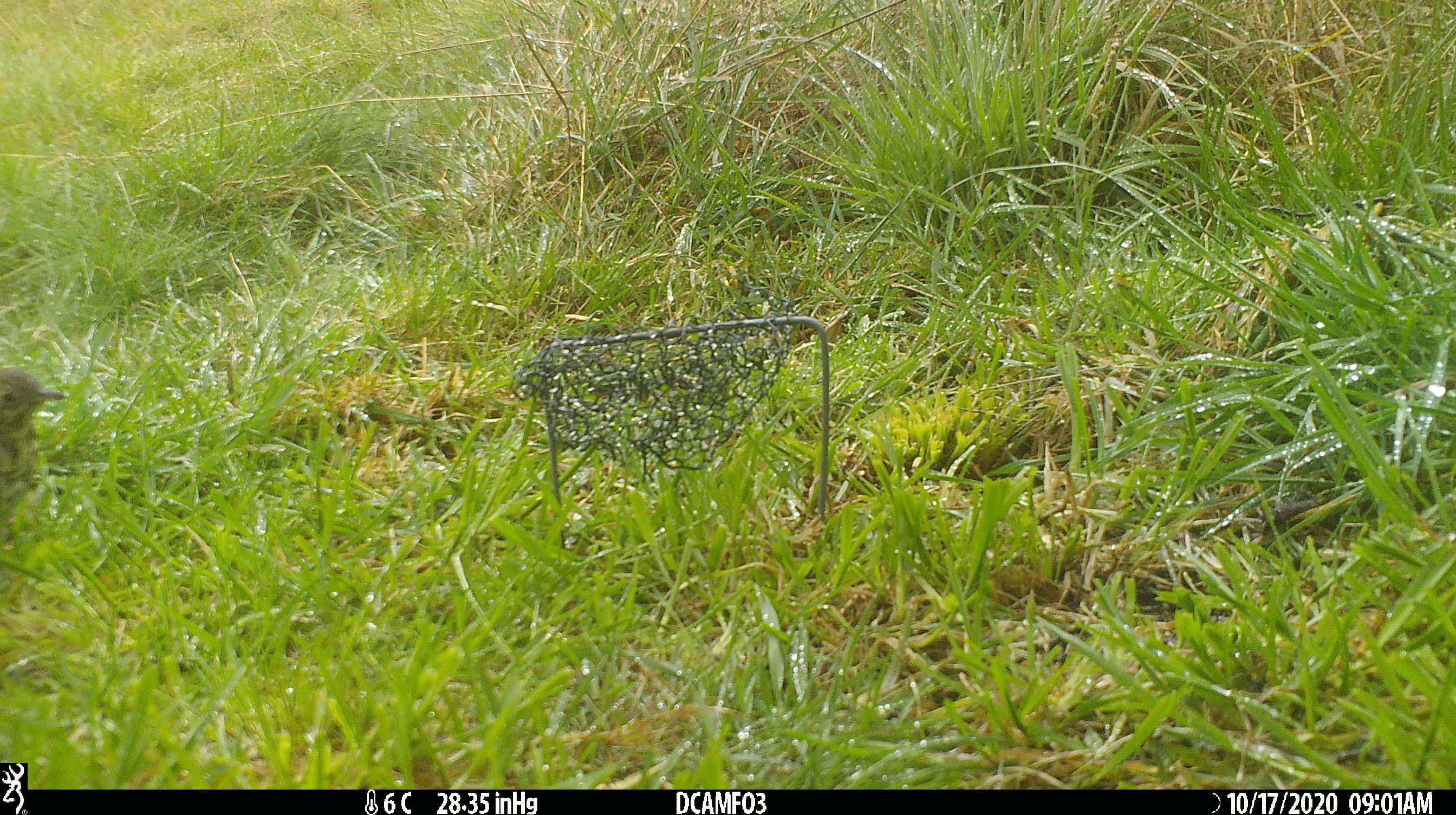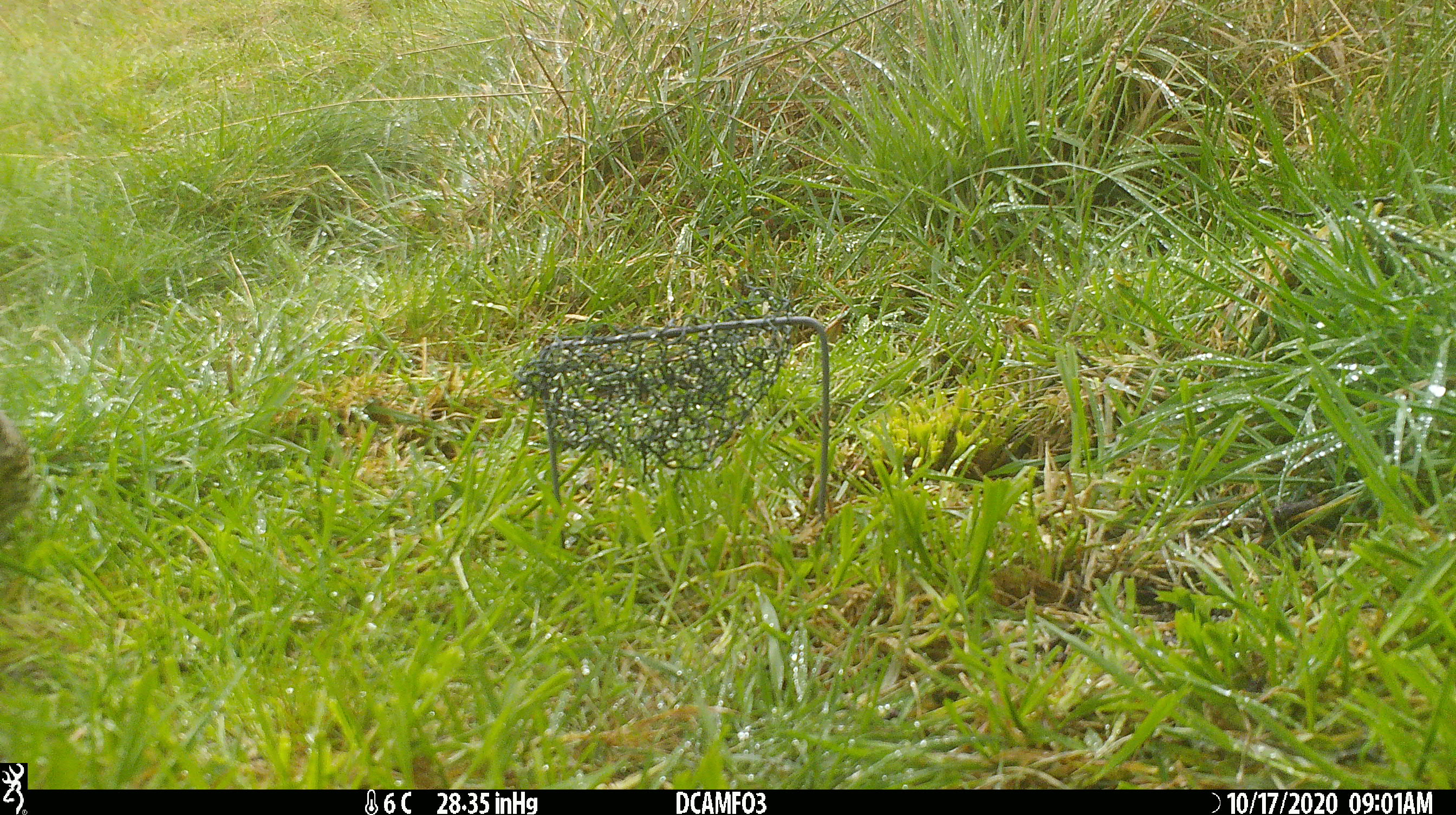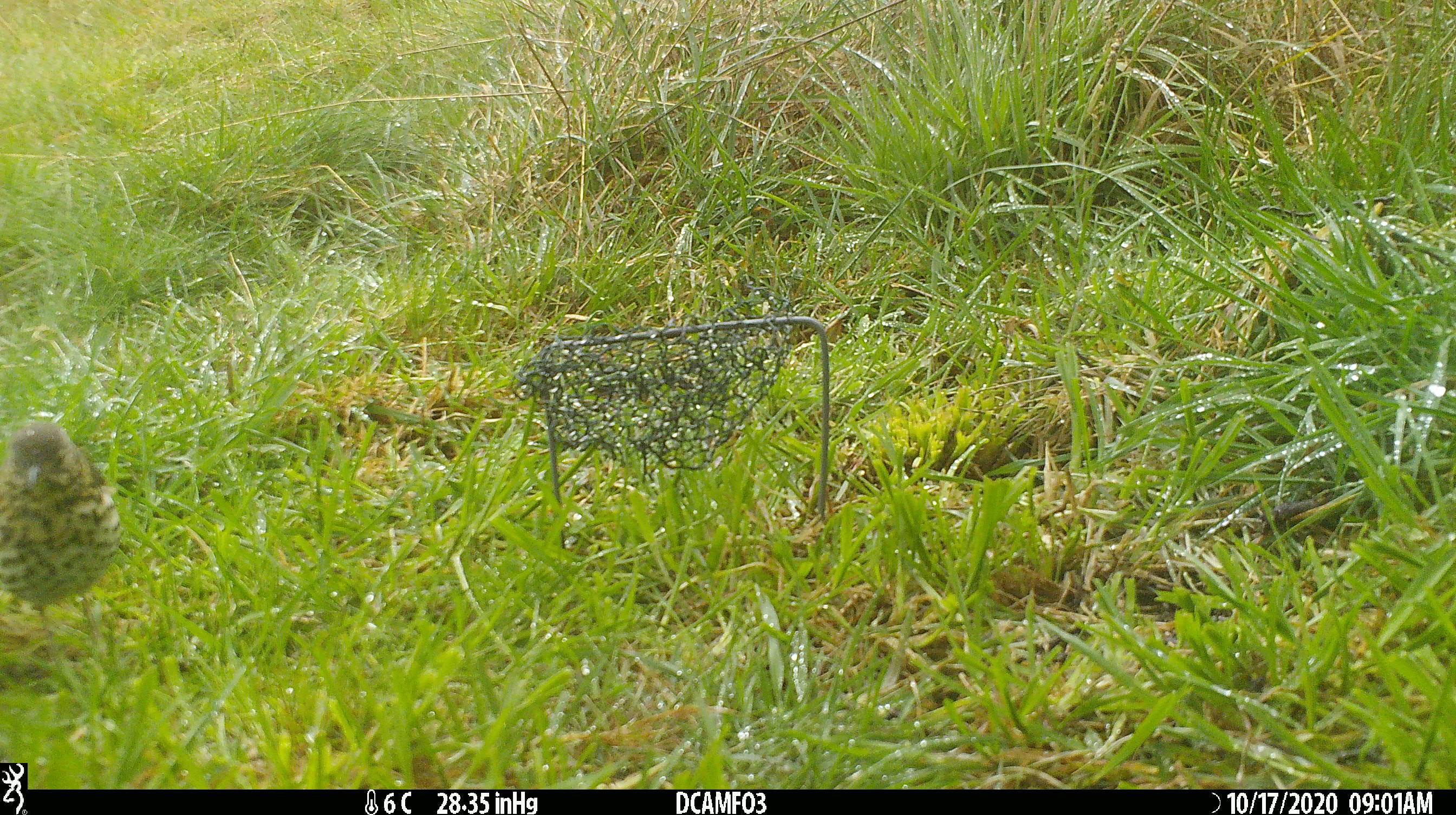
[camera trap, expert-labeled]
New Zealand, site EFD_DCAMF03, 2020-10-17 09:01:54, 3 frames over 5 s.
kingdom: Animalia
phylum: Chordata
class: Aves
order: Passeriformes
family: Turdidae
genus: Turdus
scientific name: Turdus philomelos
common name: song thrush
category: thrush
Thrush (song thrush) (Turdus philomelos).